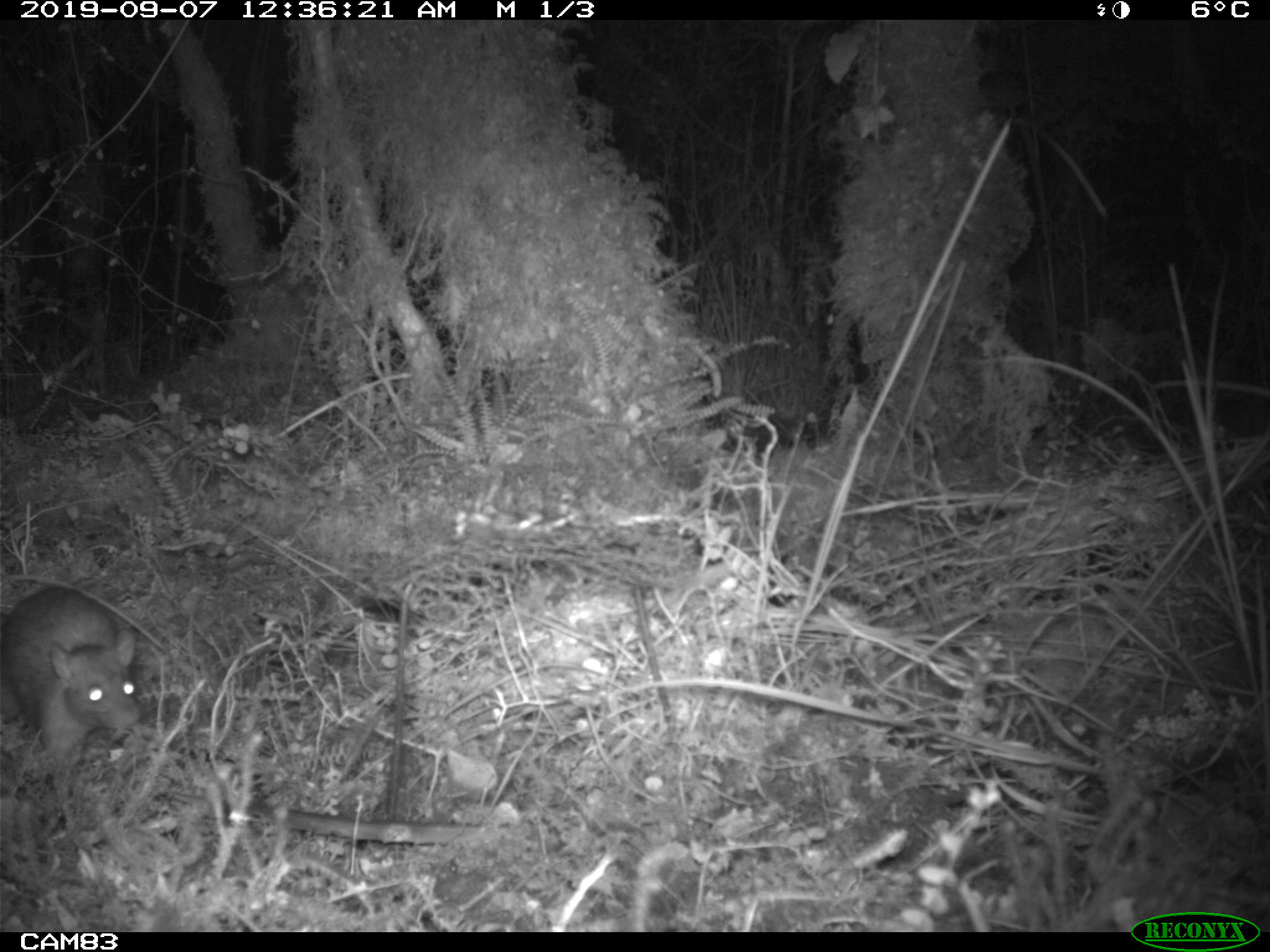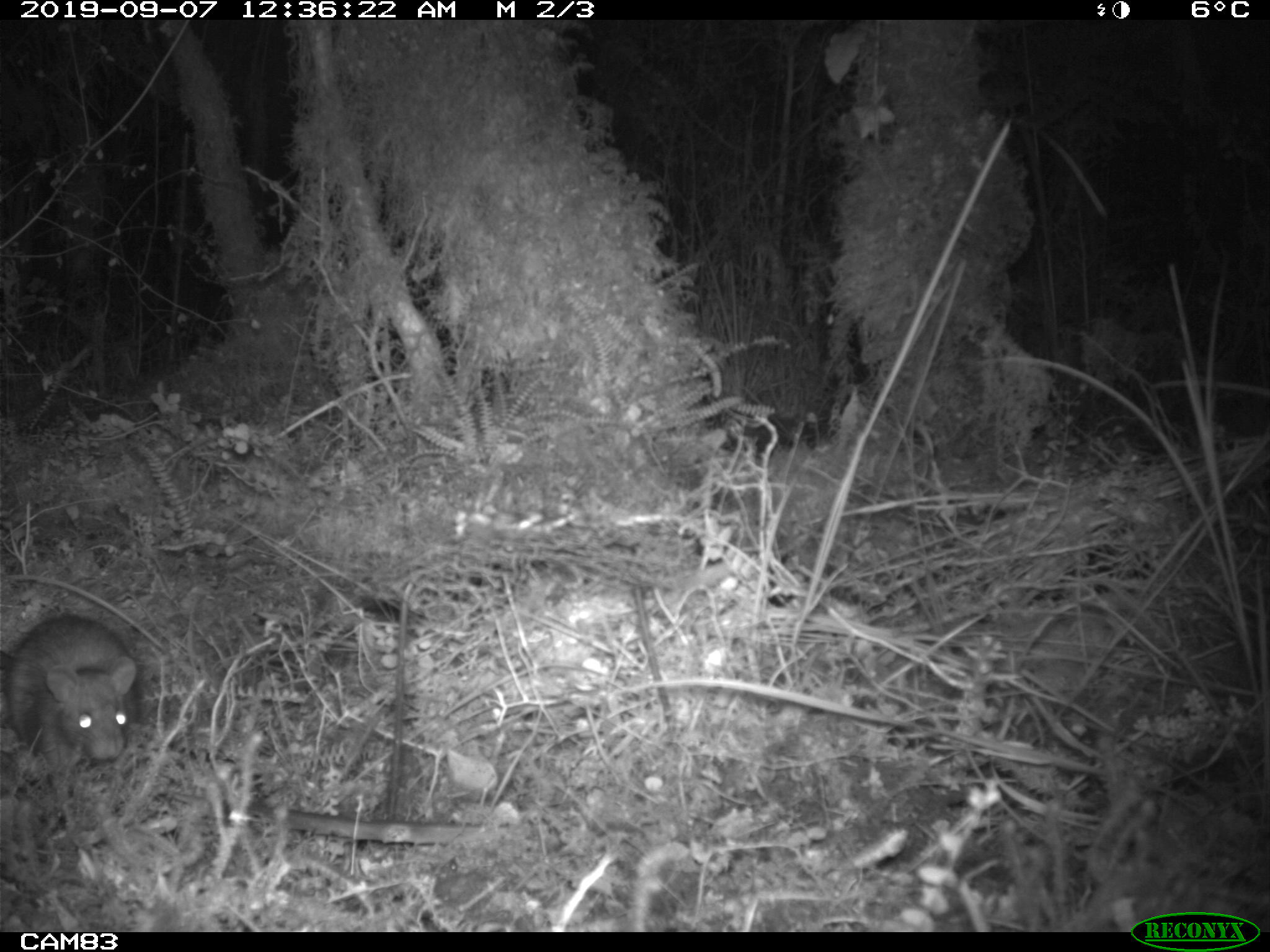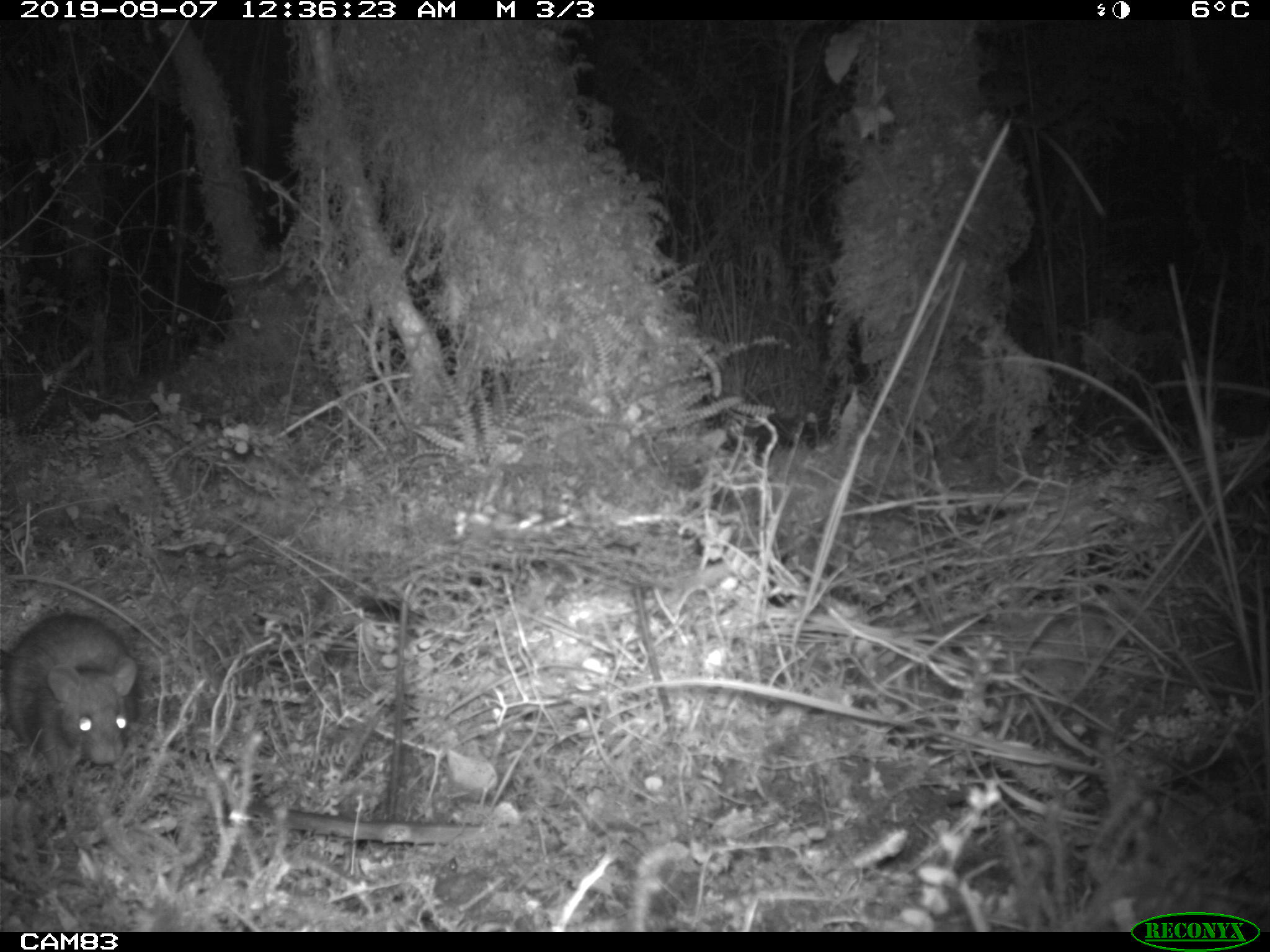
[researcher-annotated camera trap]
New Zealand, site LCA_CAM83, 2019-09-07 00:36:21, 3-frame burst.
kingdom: Animalia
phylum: Chordata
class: Mammalia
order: Rodentia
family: Muridae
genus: Rattus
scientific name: Rattus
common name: rat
Rat (Rattus).